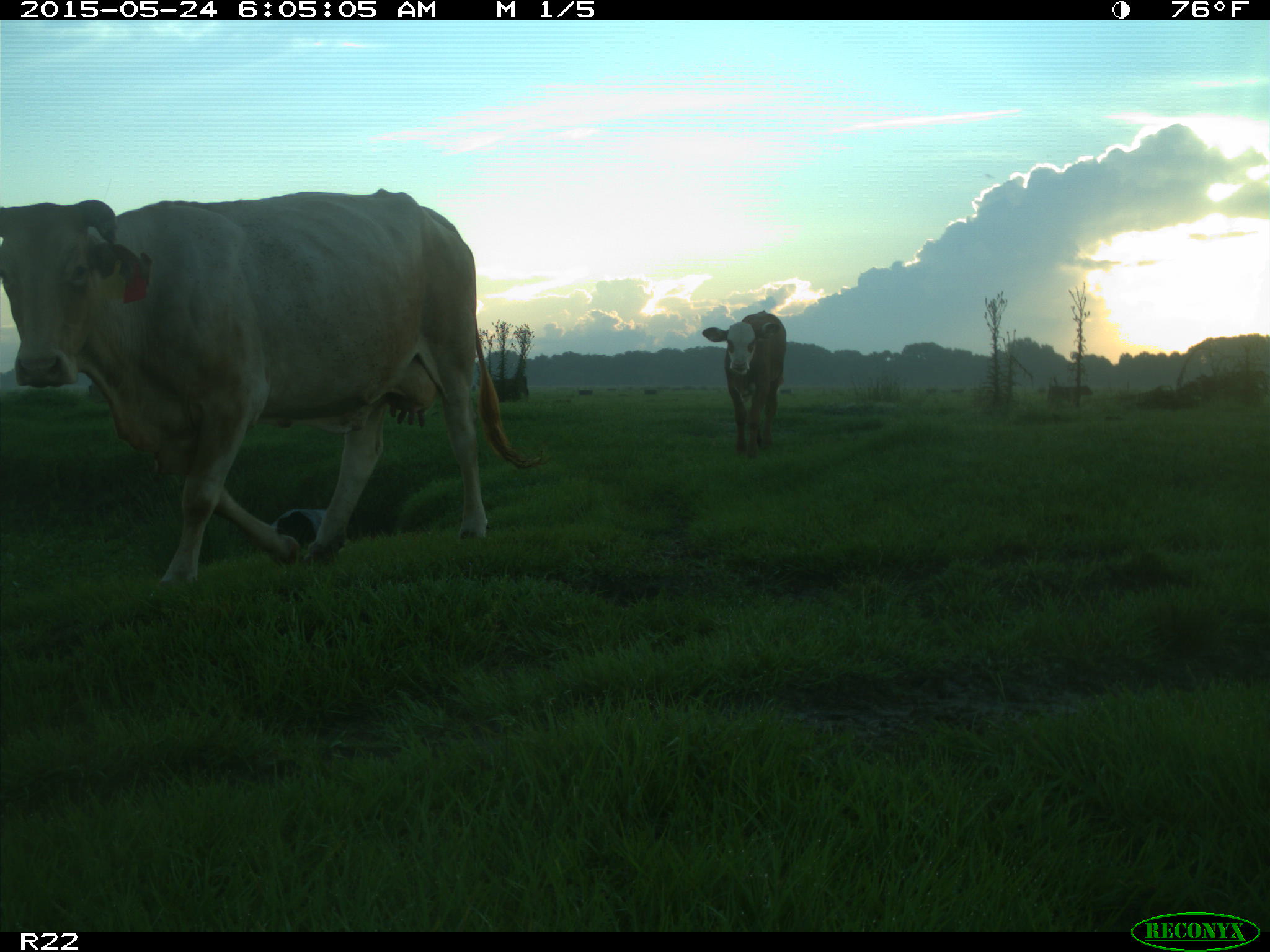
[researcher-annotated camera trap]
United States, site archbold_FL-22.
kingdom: Animalia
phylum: Chordata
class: Mammalia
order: Artiodactyla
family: Bovidae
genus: Bos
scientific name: Bos taurus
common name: domestic cow